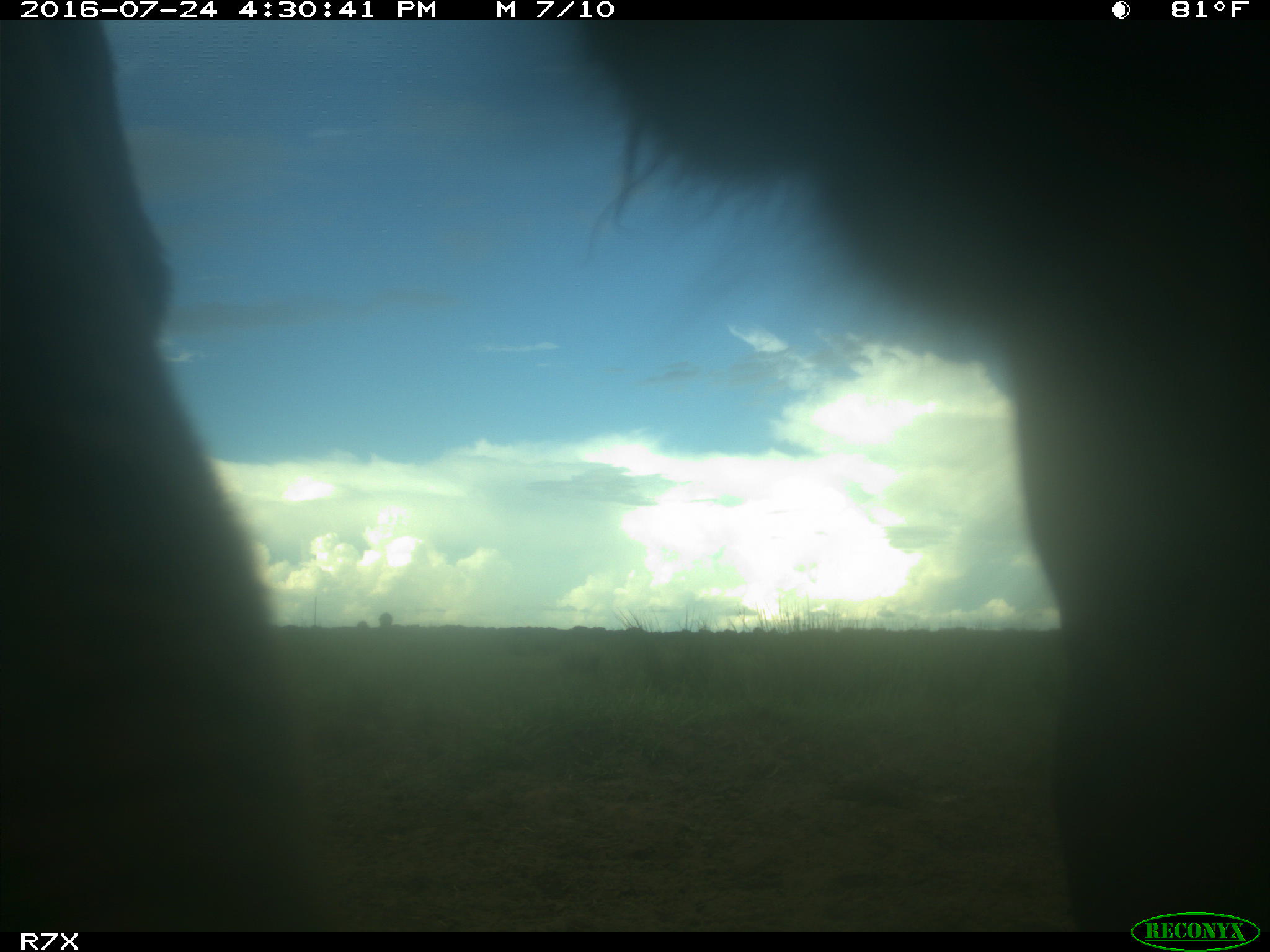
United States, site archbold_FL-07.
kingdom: Animalia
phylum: Chordata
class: Mammalia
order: Artiodactyla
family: Bovidae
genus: Bos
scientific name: Bos taurus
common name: domestic cow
Bos taurus (domestic cow).